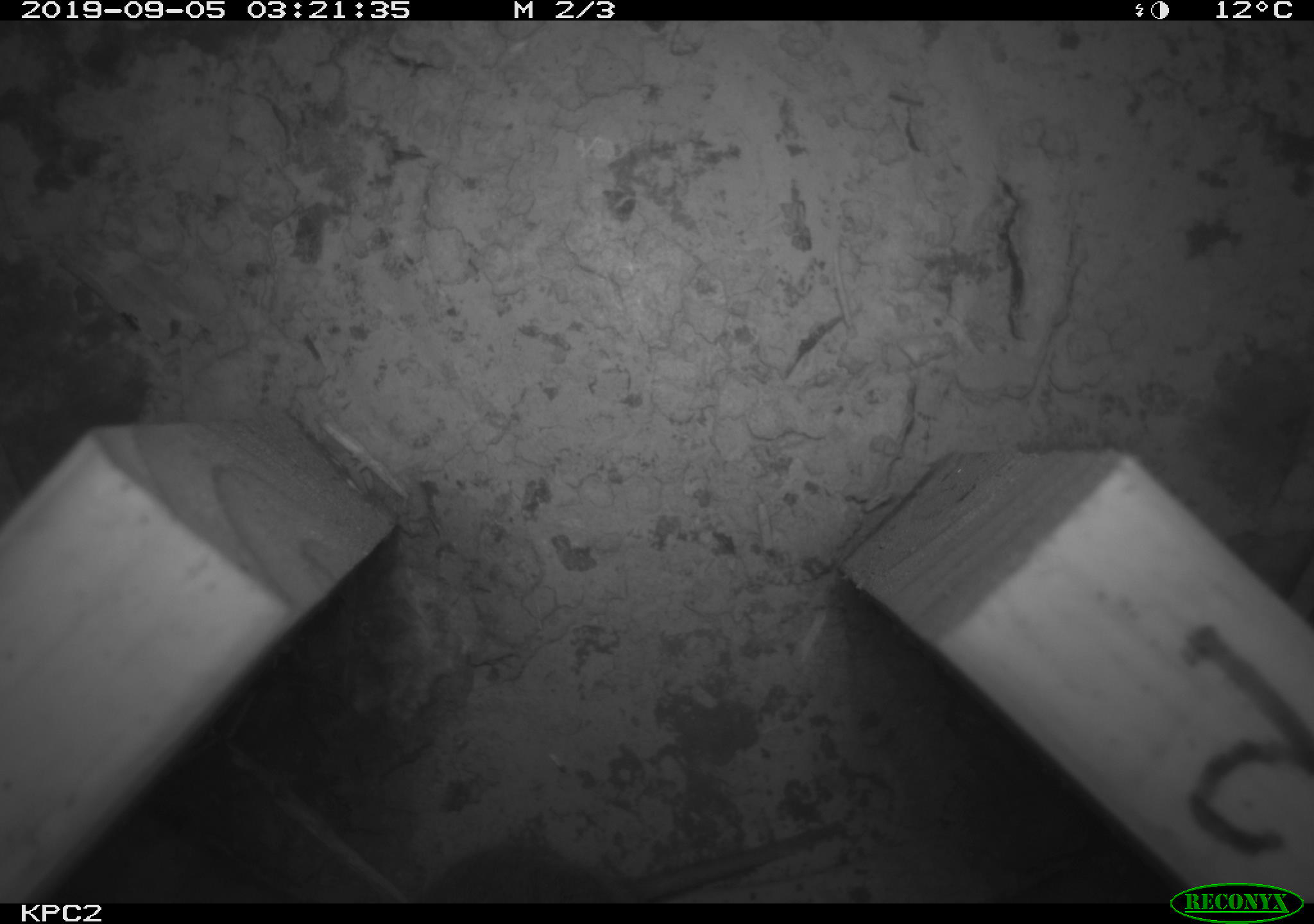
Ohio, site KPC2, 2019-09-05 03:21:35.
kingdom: Animalia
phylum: Chordata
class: Mammalia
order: Rodentia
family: Cricetidae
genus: Microtus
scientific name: Microtus pennsylvanicus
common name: meadow vole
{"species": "meadow vole (Microtus pennsylvanicus)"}